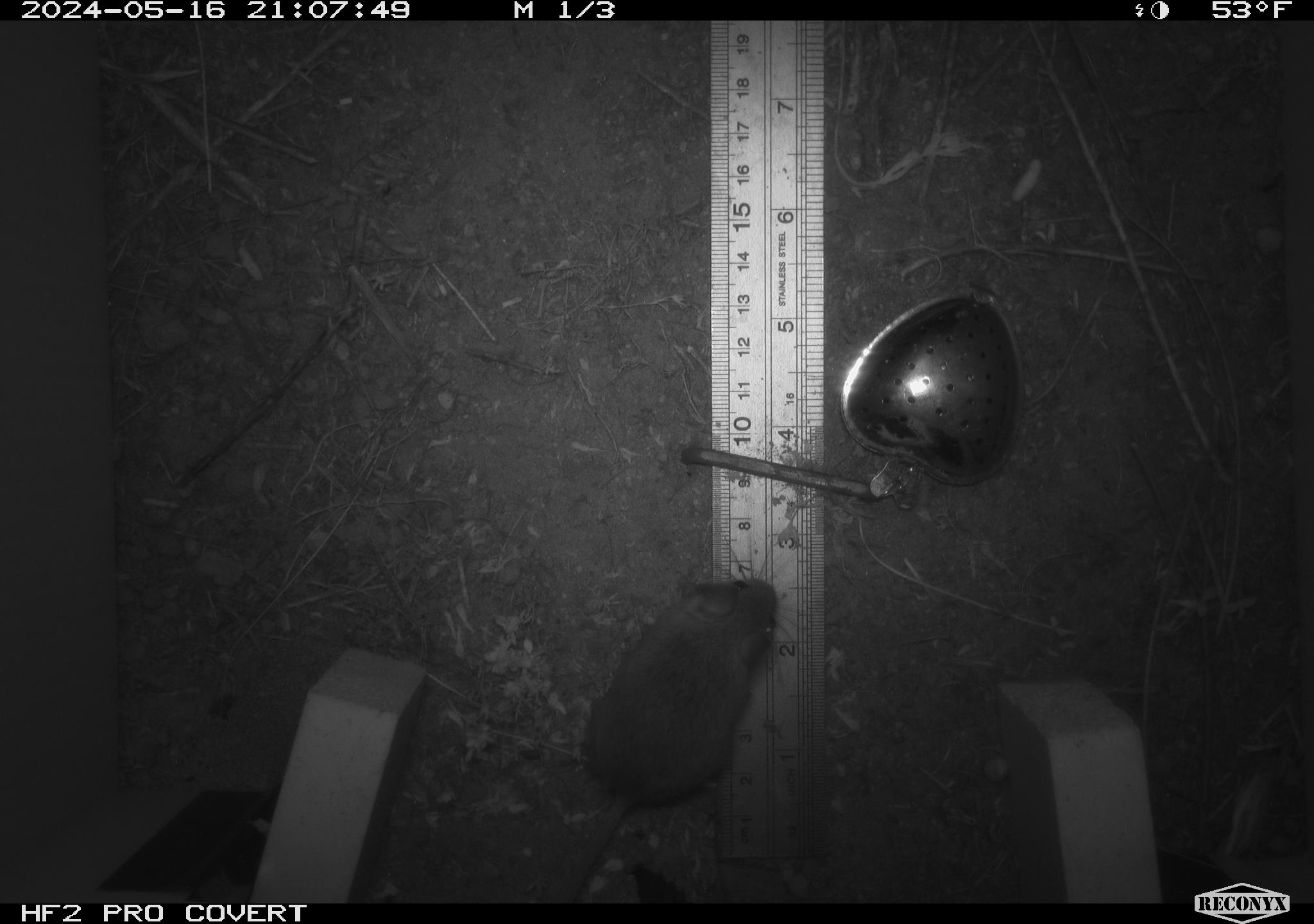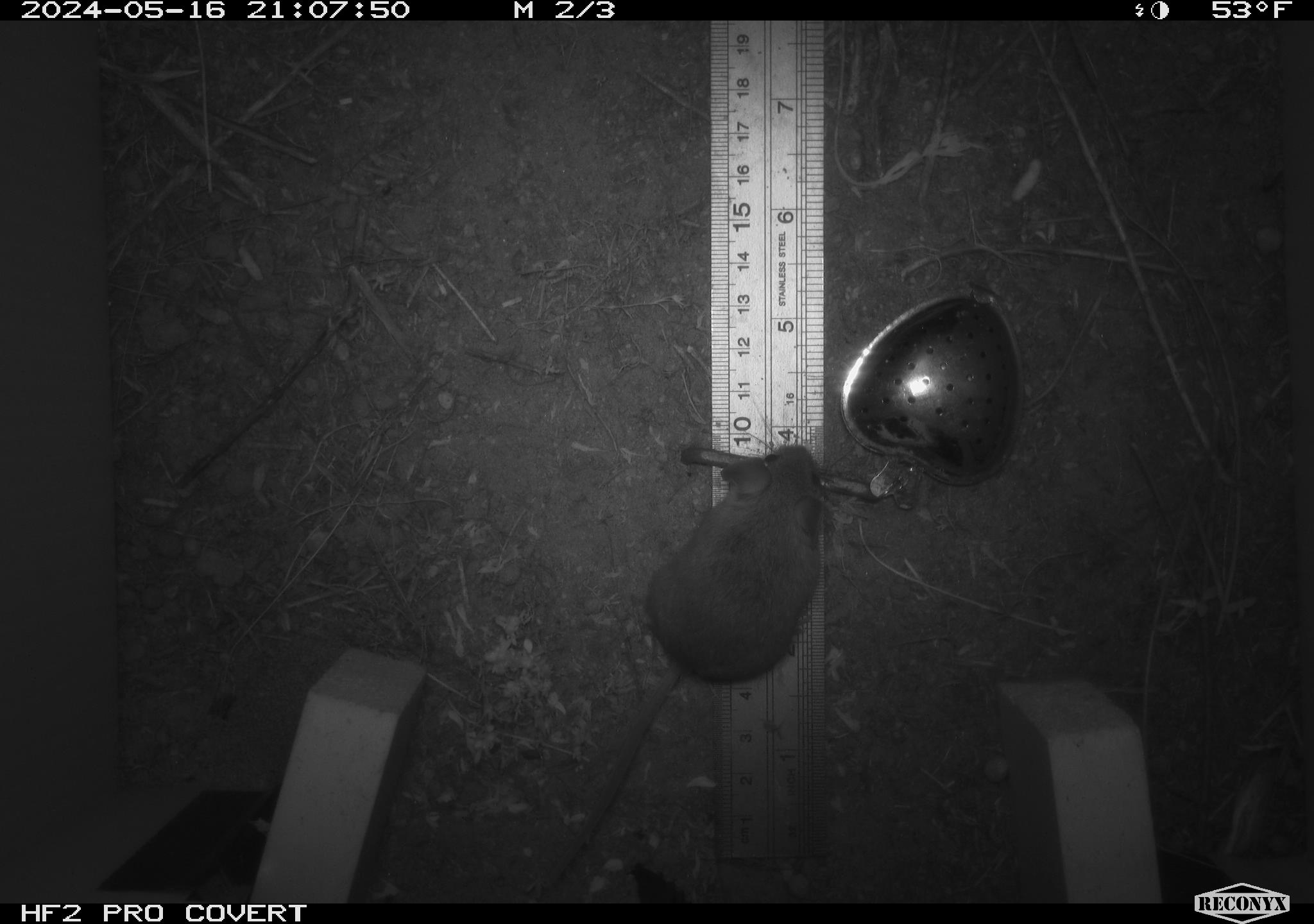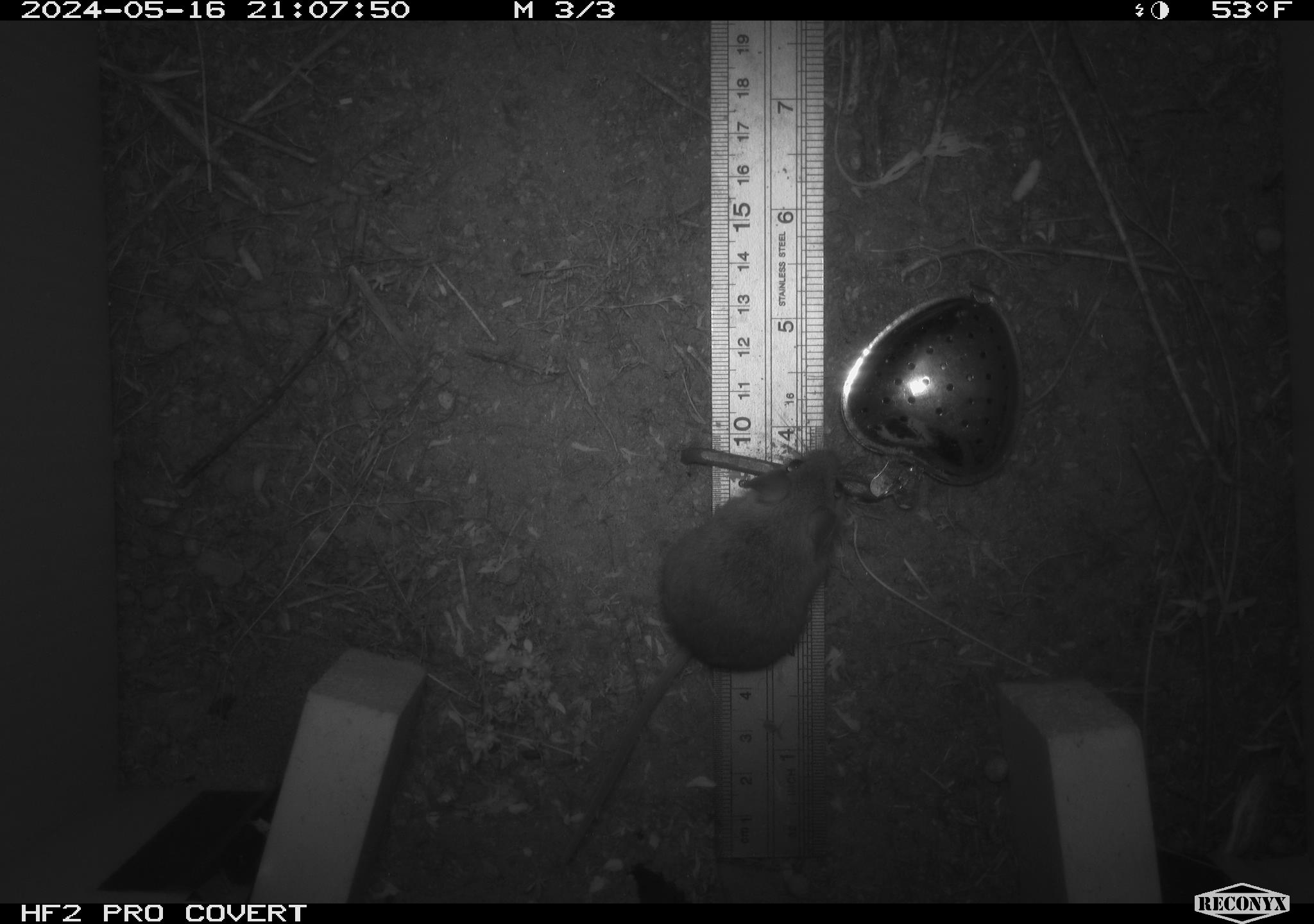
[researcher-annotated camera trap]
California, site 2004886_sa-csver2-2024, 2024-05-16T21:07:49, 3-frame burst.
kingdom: Animalia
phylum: Chordata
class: Mammalia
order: Rodentia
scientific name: Rodentia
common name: rodent